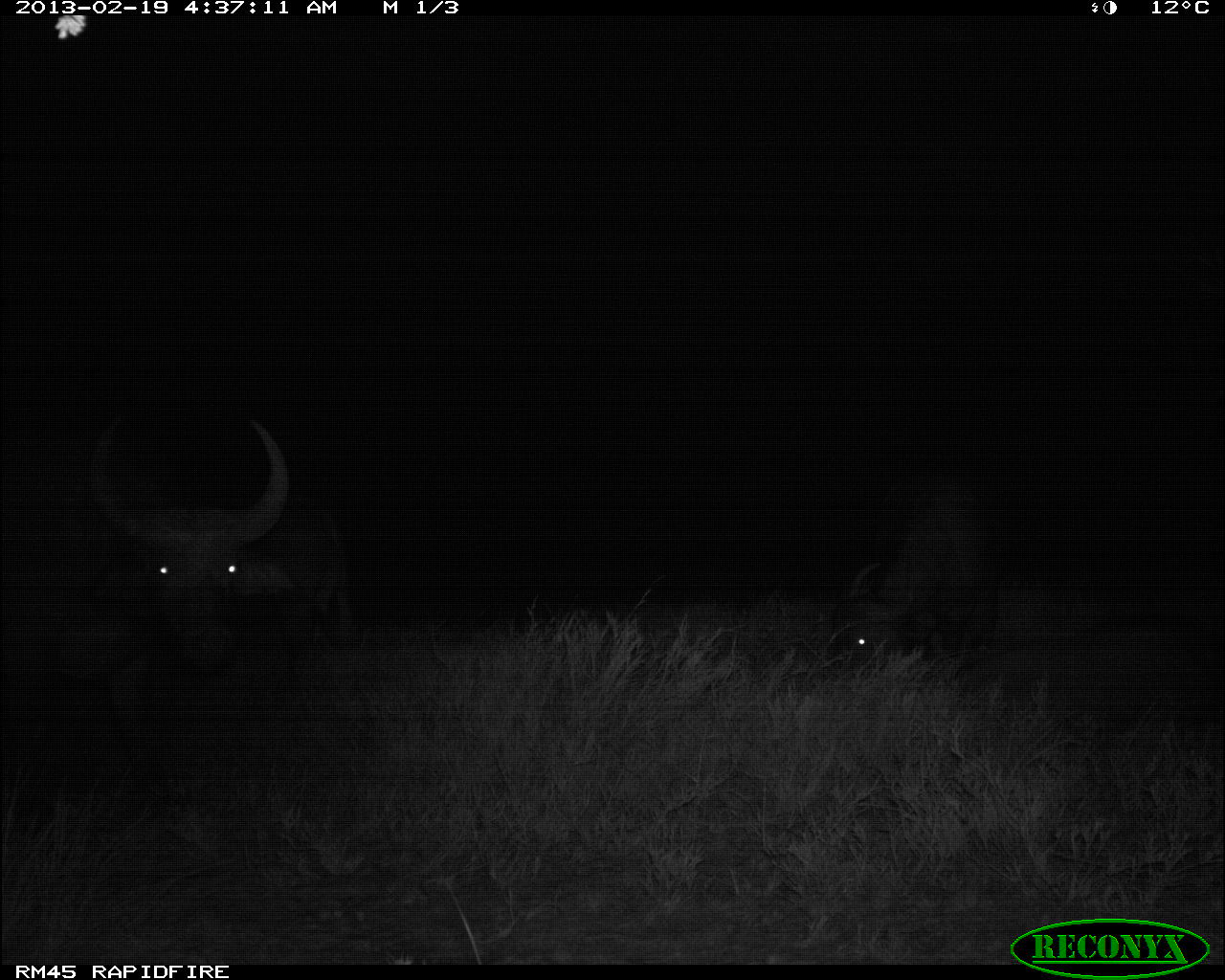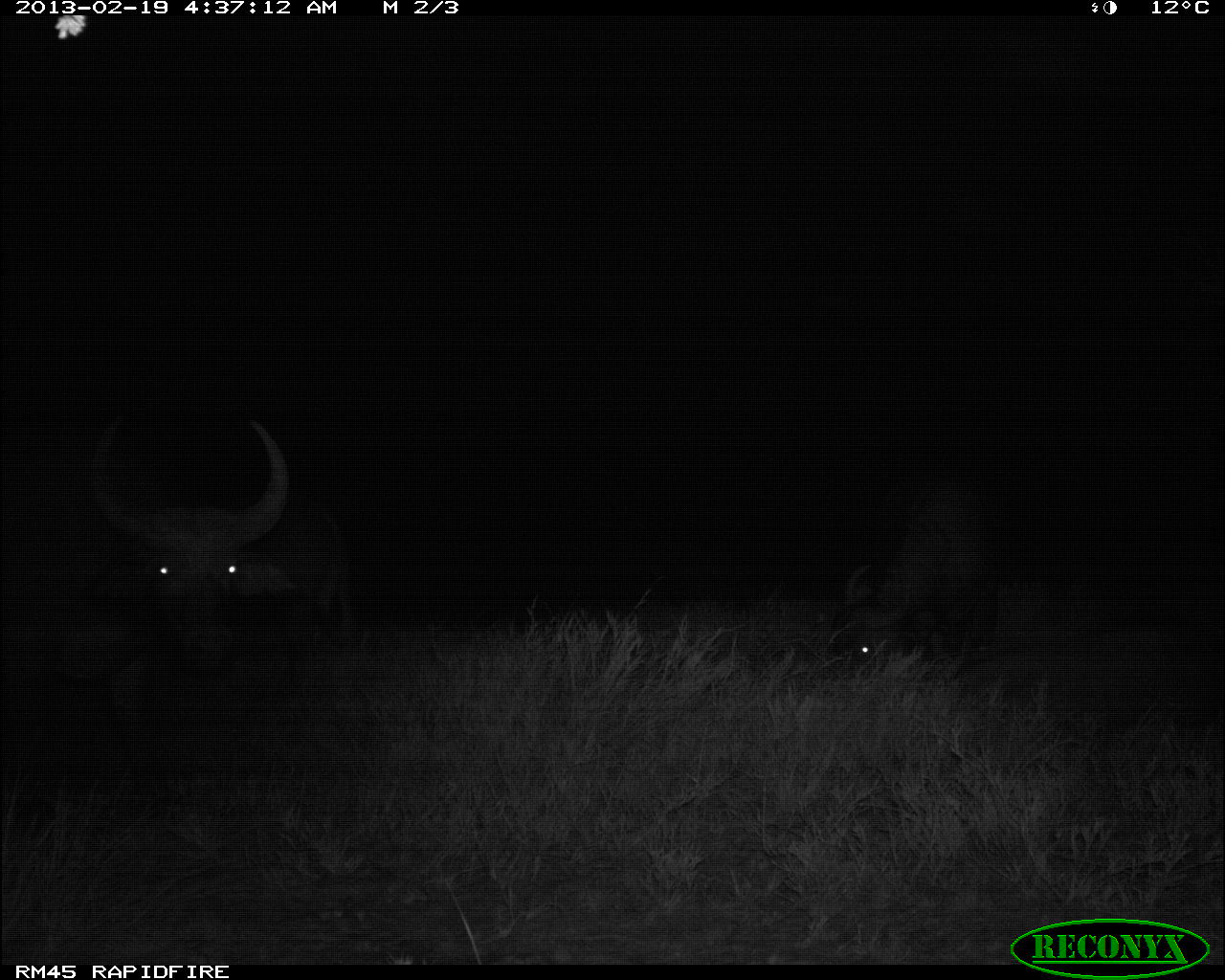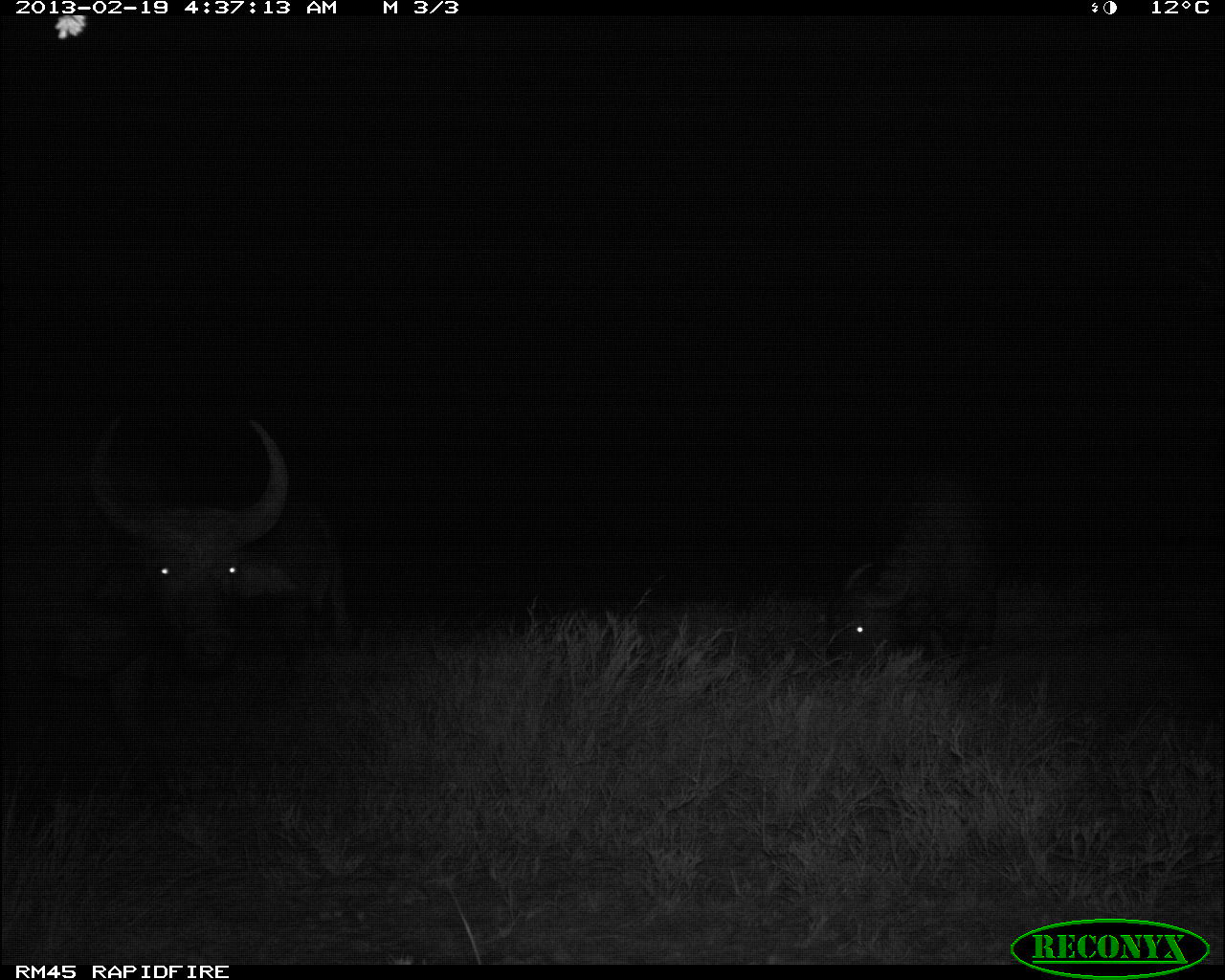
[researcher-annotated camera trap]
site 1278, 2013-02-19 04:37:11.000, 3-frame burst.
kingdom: Animalia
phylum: Chordata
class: Mammalia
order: Artiodactyla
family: Bovidae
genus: Syncerus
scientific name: Syncerus caffer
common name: african buffalo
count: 5